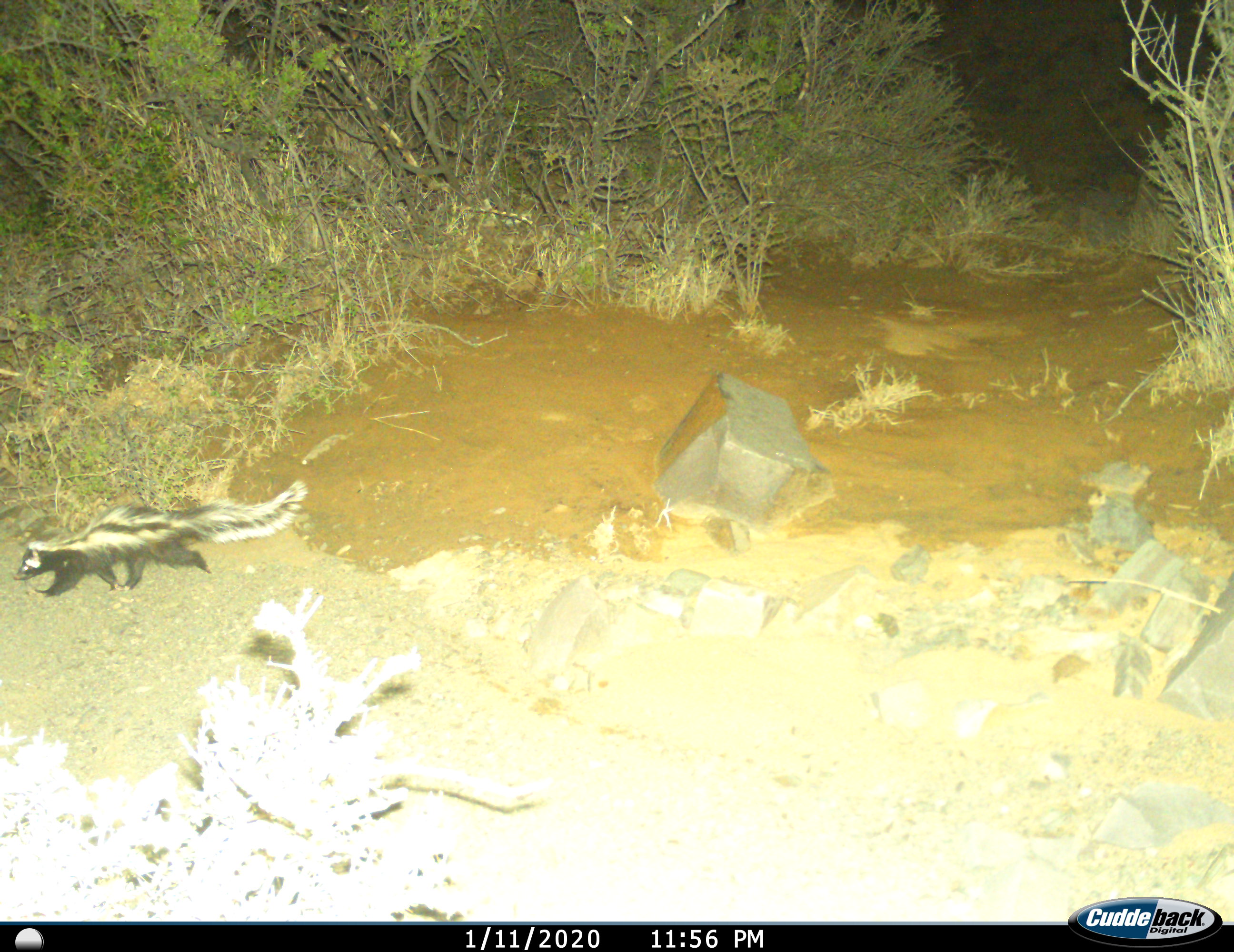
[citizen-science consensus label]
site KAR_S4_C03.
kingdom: Animalia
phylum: Chordata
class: Mammalia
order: Carnivora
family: Mustelidae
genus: Ictonyx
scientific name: Ictonyx striatus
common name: zorilla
Zorilla (Ictonyx striatus), count 1. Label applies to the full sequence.